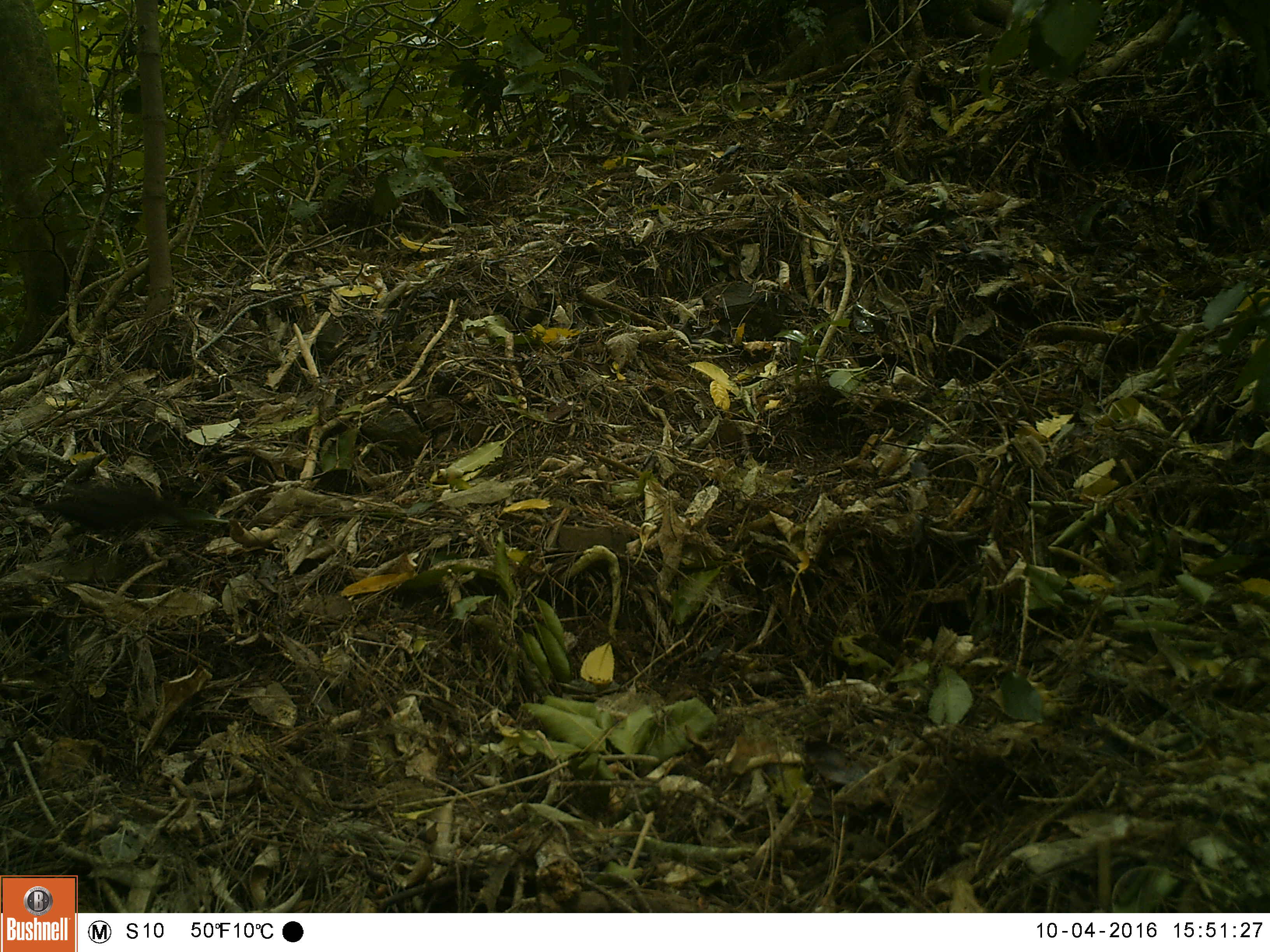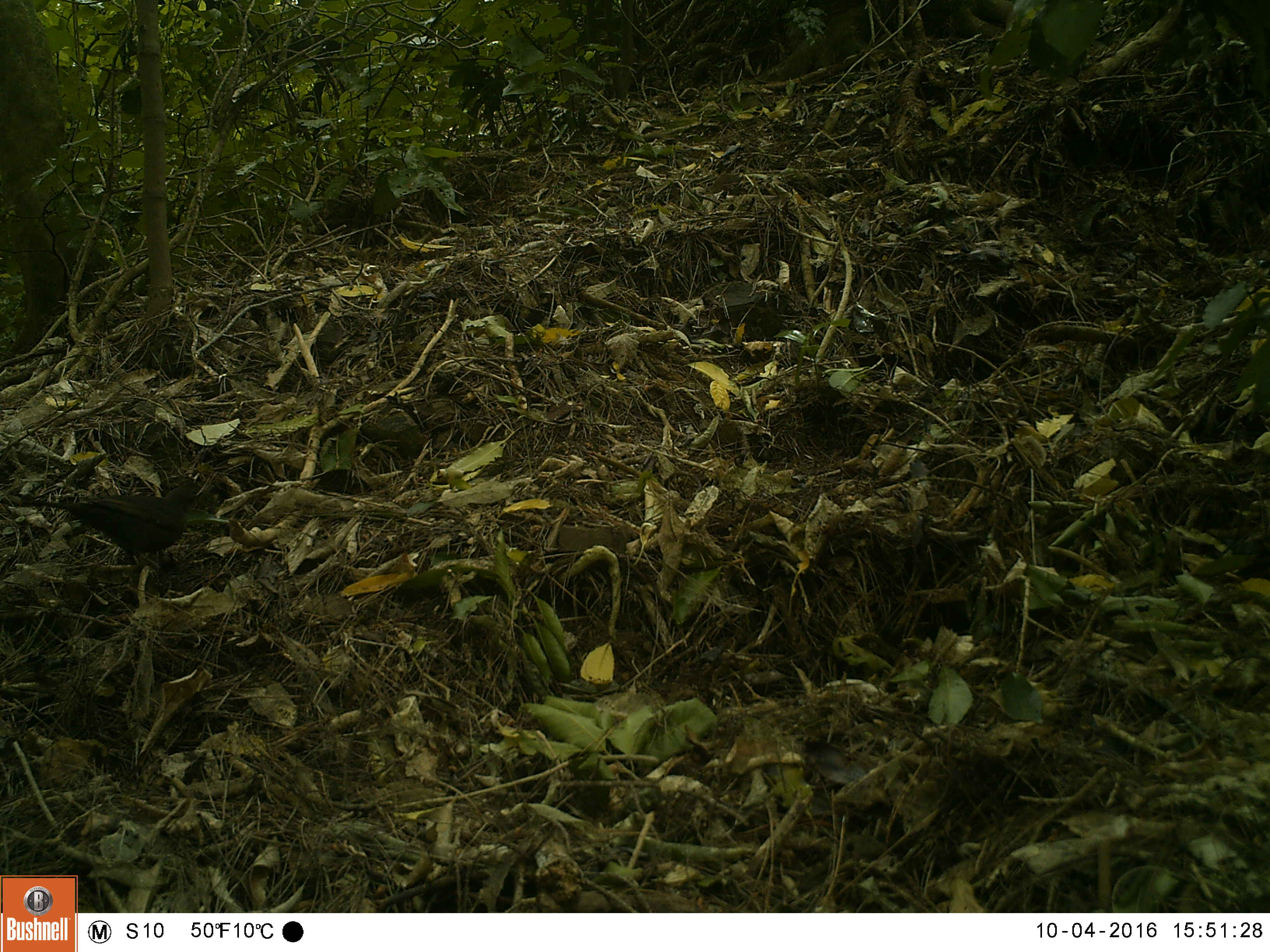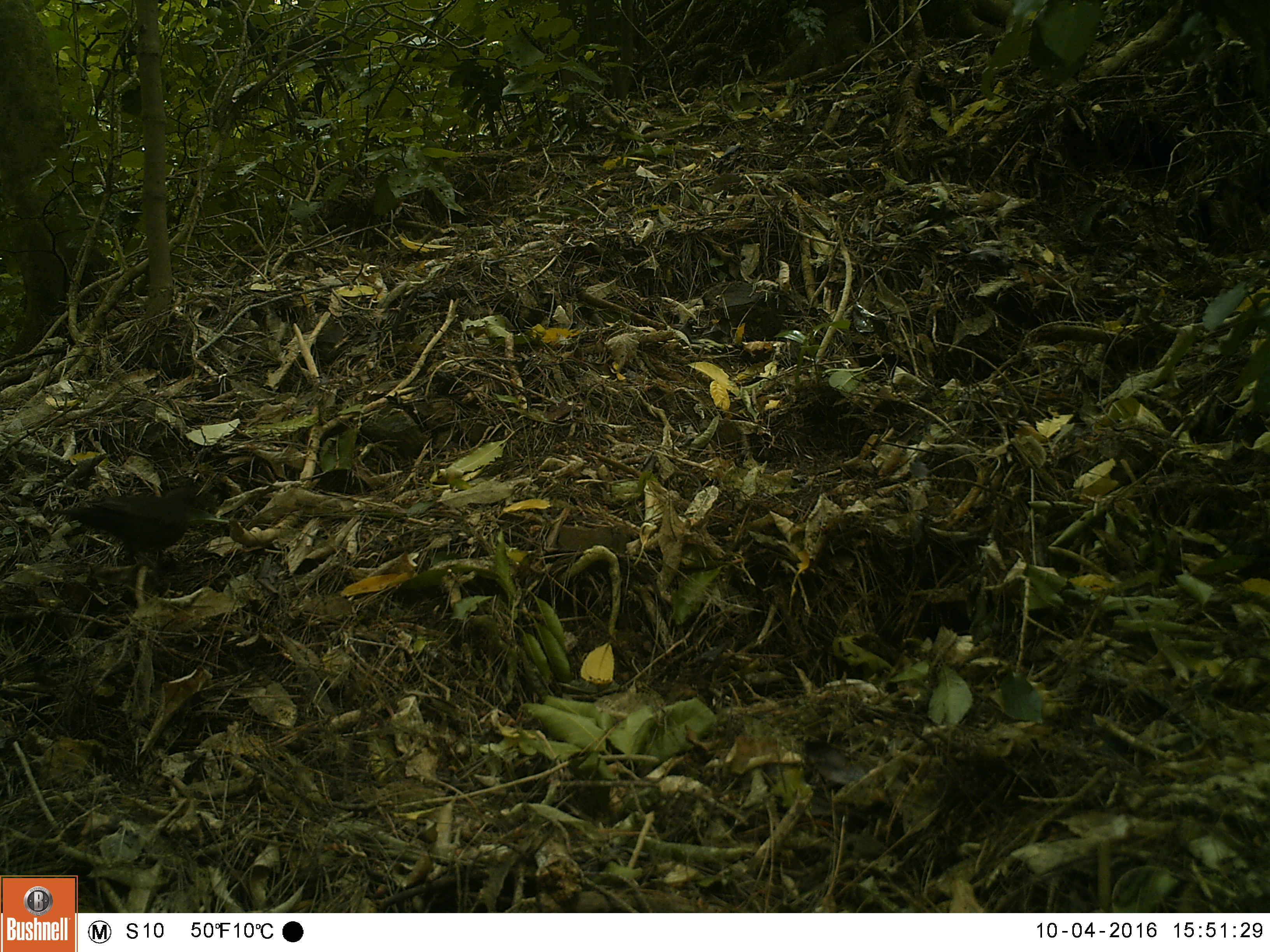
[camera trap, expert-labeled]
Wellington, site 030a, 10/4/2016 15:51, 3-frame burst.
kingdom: Animalia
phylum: Chordata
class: Aves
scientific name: Aves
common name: bird